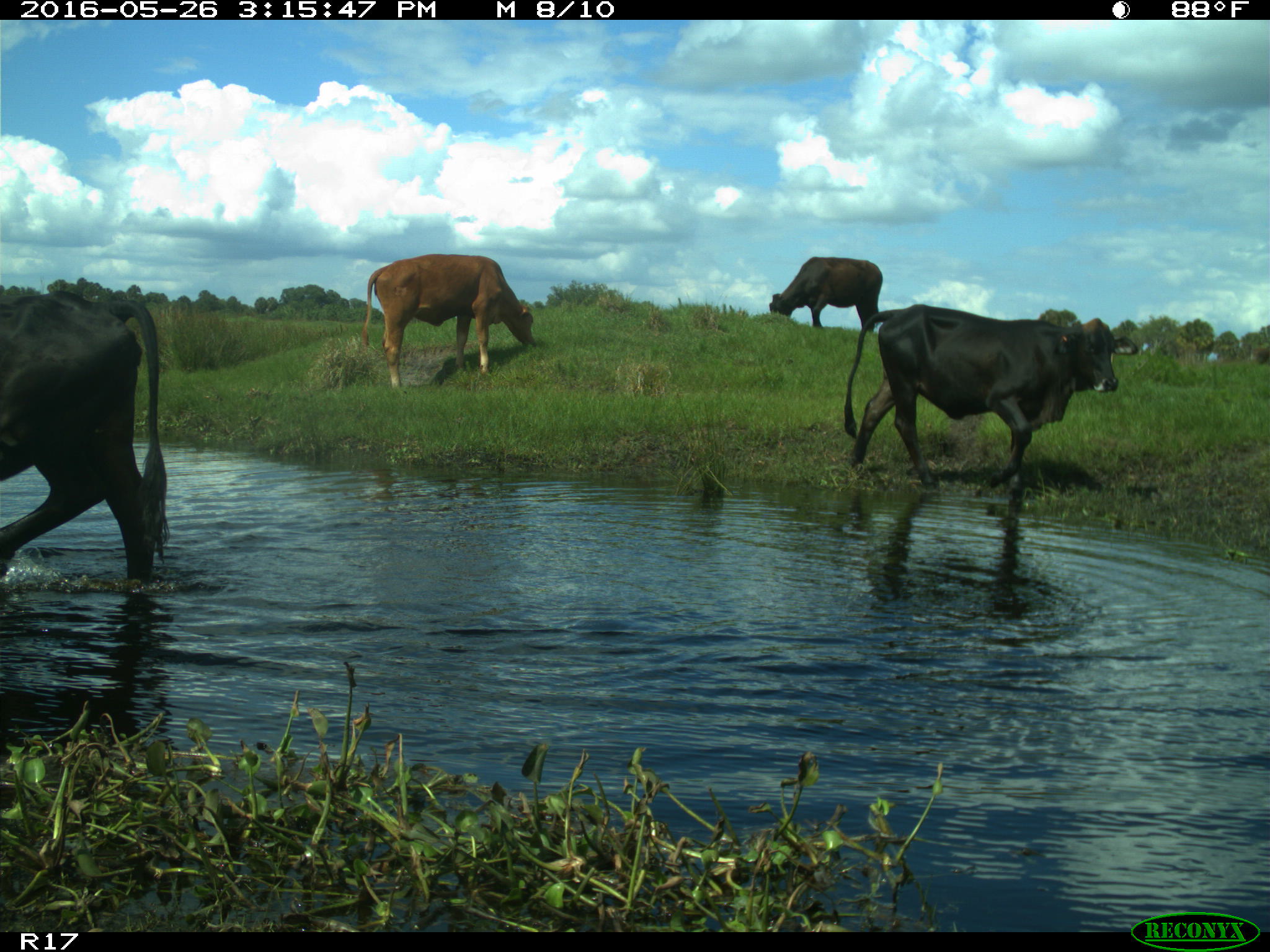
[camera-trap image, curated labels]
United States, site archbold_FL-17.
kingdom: Animalia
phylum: Chordata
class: Mammalia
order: Artiodactyla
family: Bovidae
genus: Bos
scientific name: Bos taurus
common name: domestic cow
Bos taurus (domestic cow).